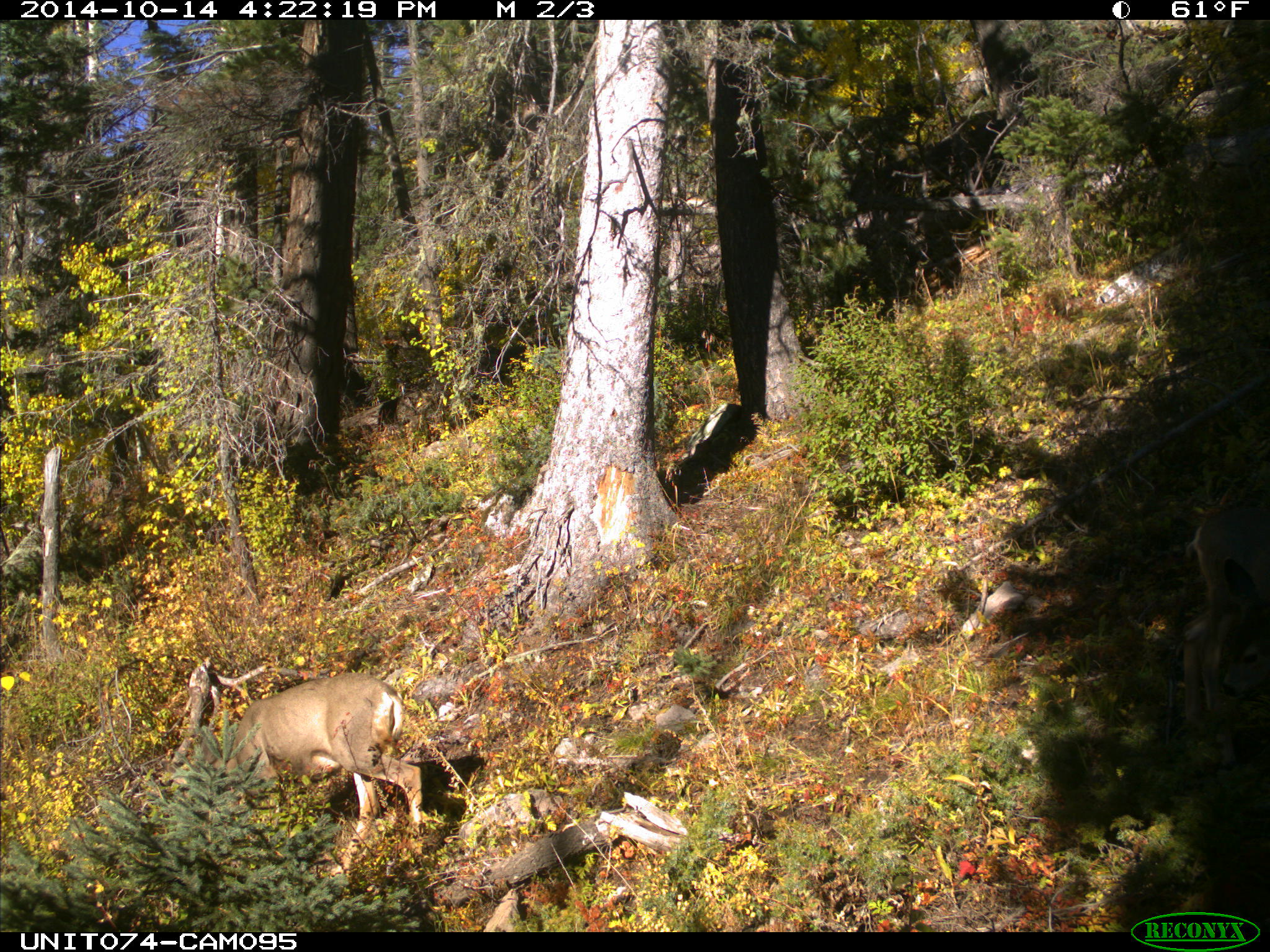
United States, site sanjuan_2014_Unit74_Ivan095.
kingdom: Animalia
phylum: Chordata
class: Mammalia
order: Artiodactyla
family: Cervidae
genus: Odocoileus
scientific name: Odocoileus hemionus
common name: mule deer